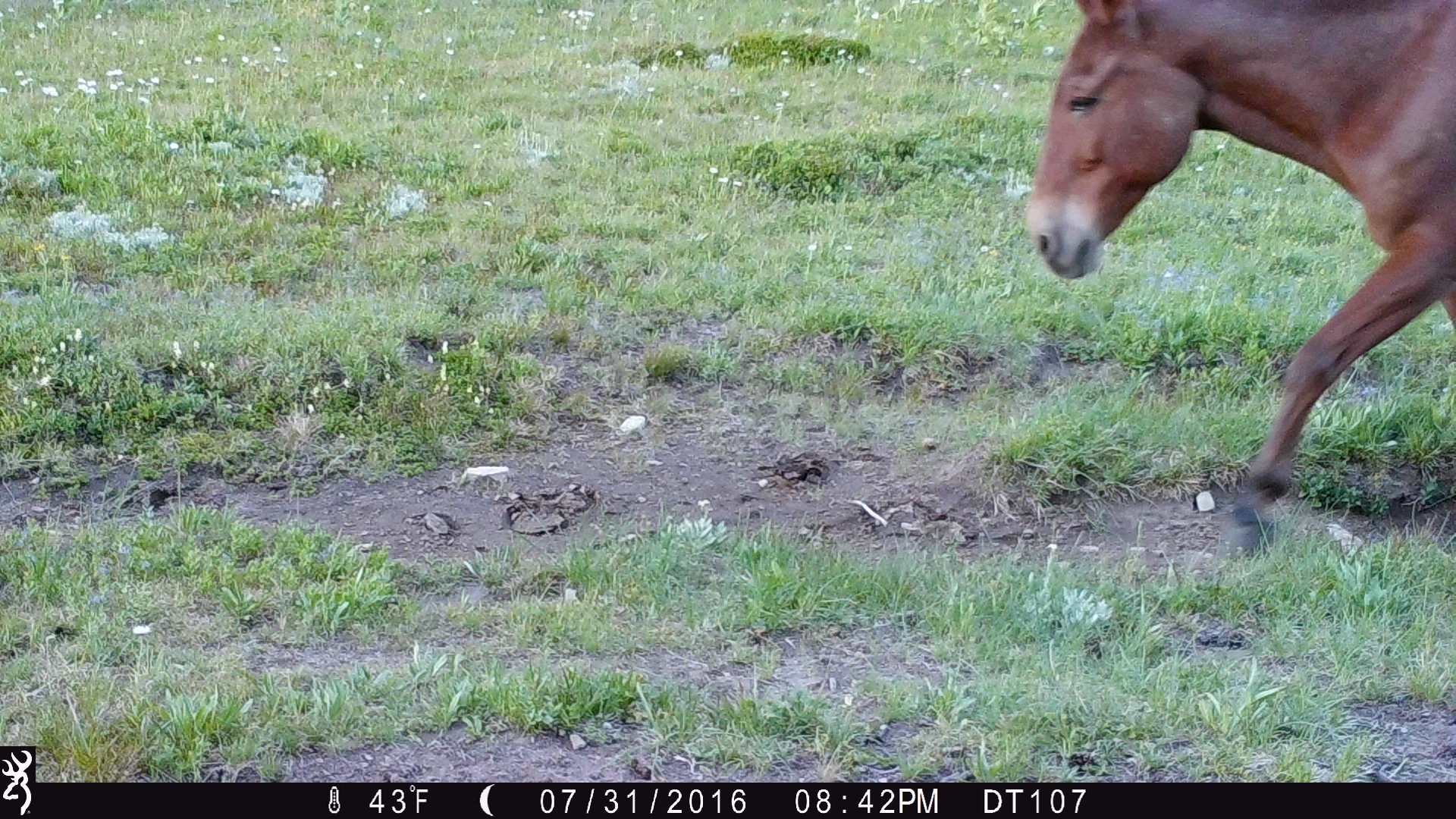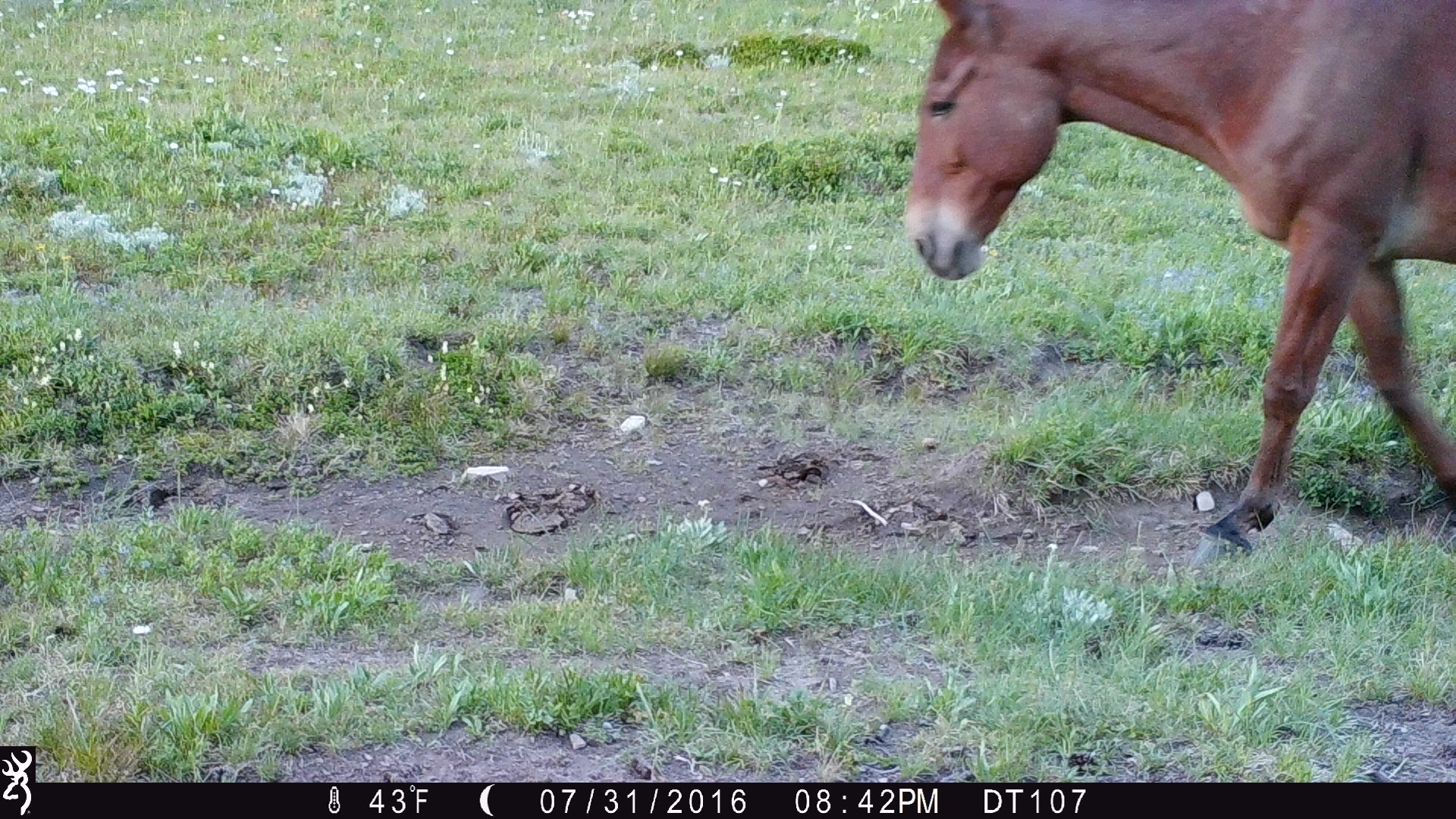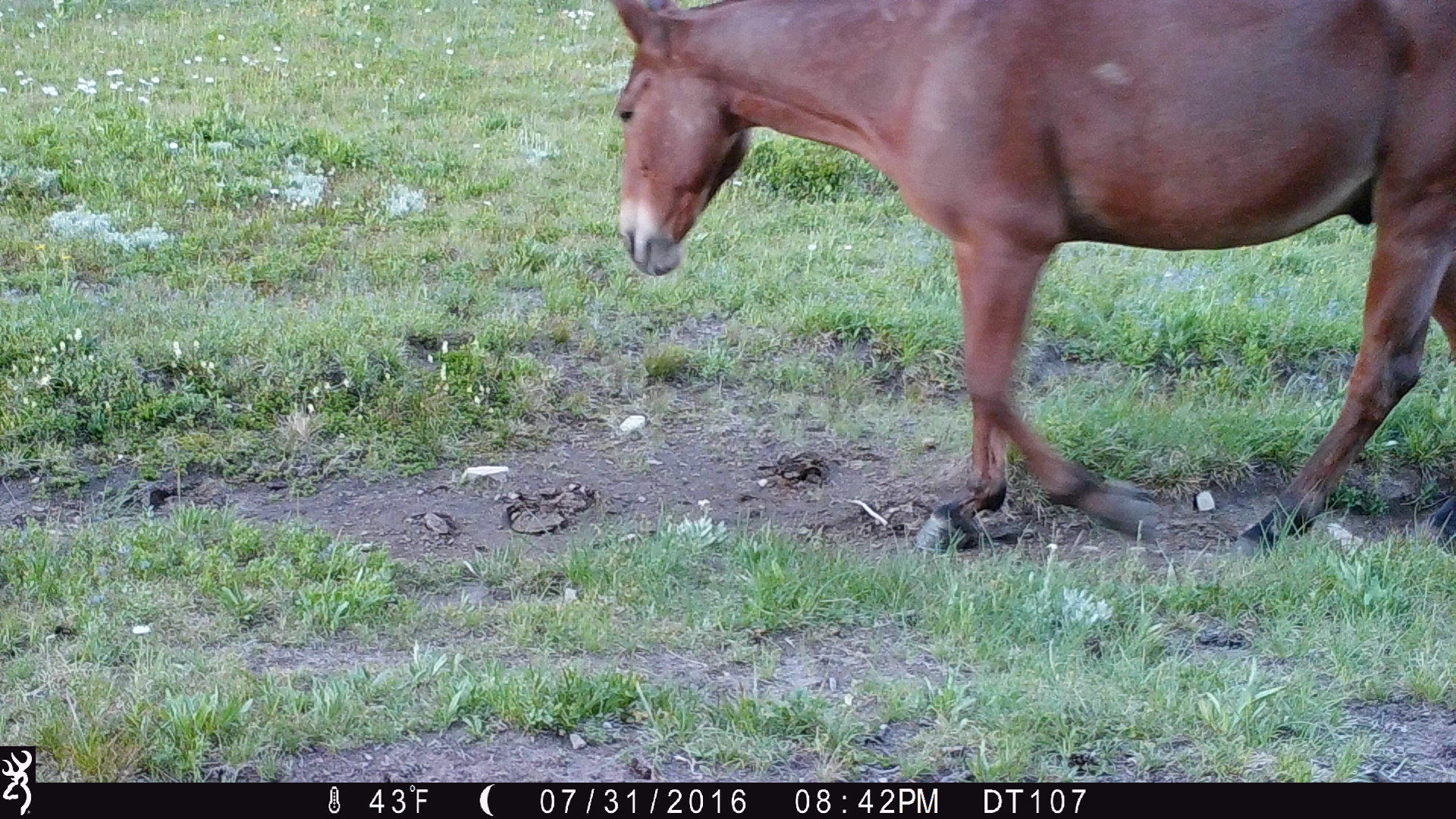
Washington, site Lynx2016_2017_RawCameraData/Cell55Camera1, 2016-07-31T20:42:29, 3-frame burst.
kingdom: Animalia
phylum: Chordata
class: Mammalia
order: Perissodactyla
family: Equidae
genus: Equus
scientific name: Equus caballus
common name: domestic horse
Domestic horse (Equus caballus). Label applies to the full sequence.